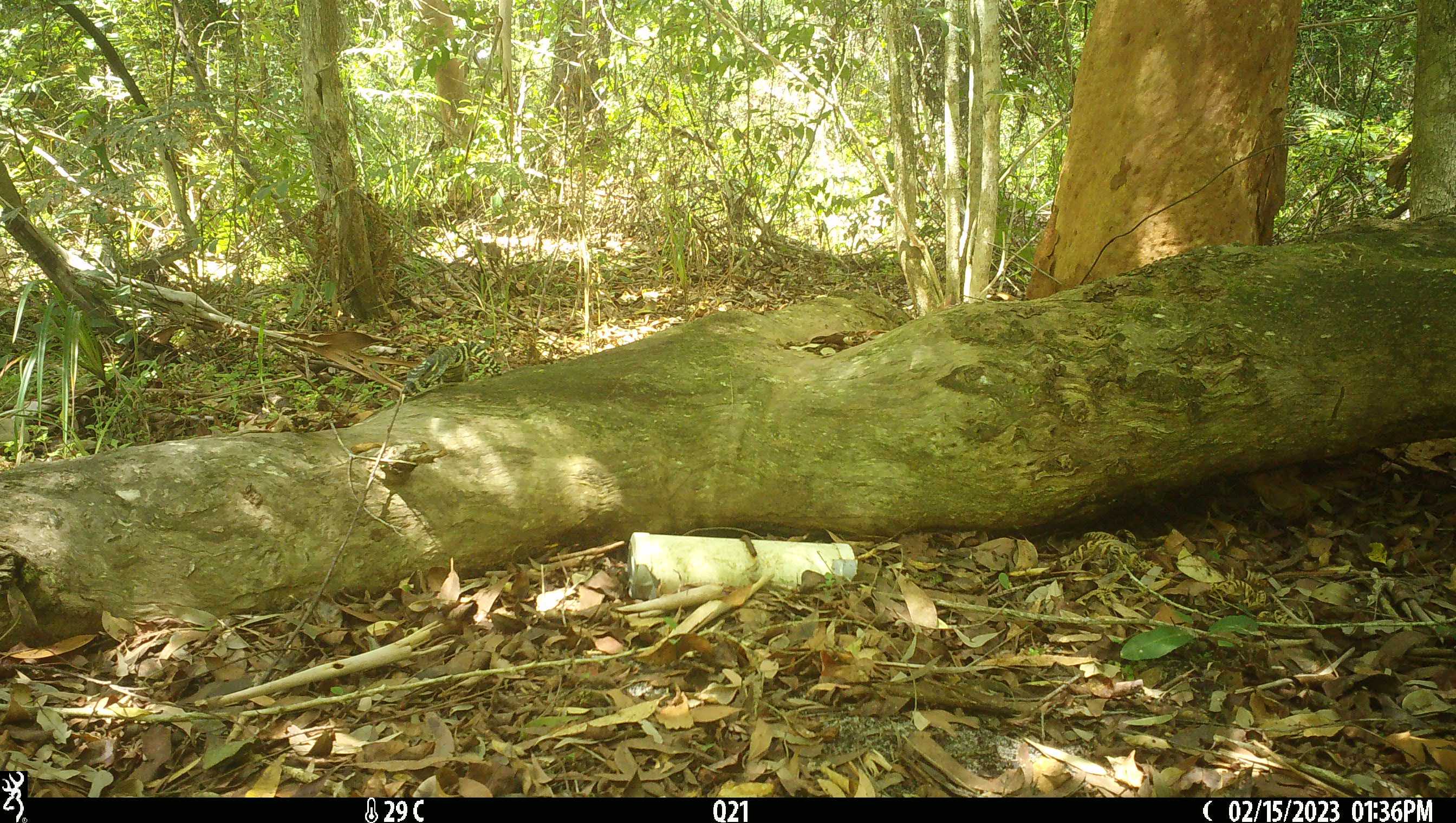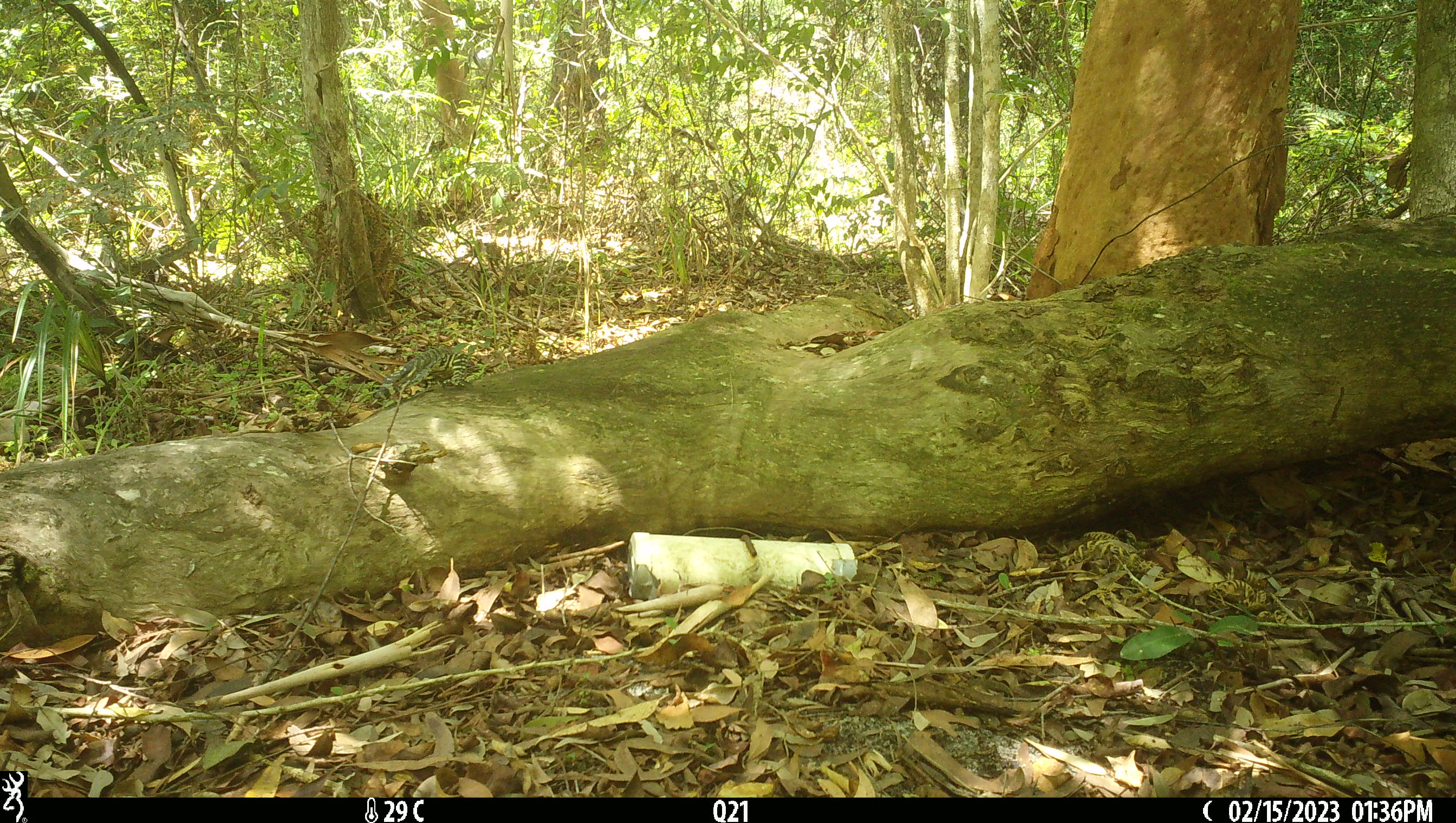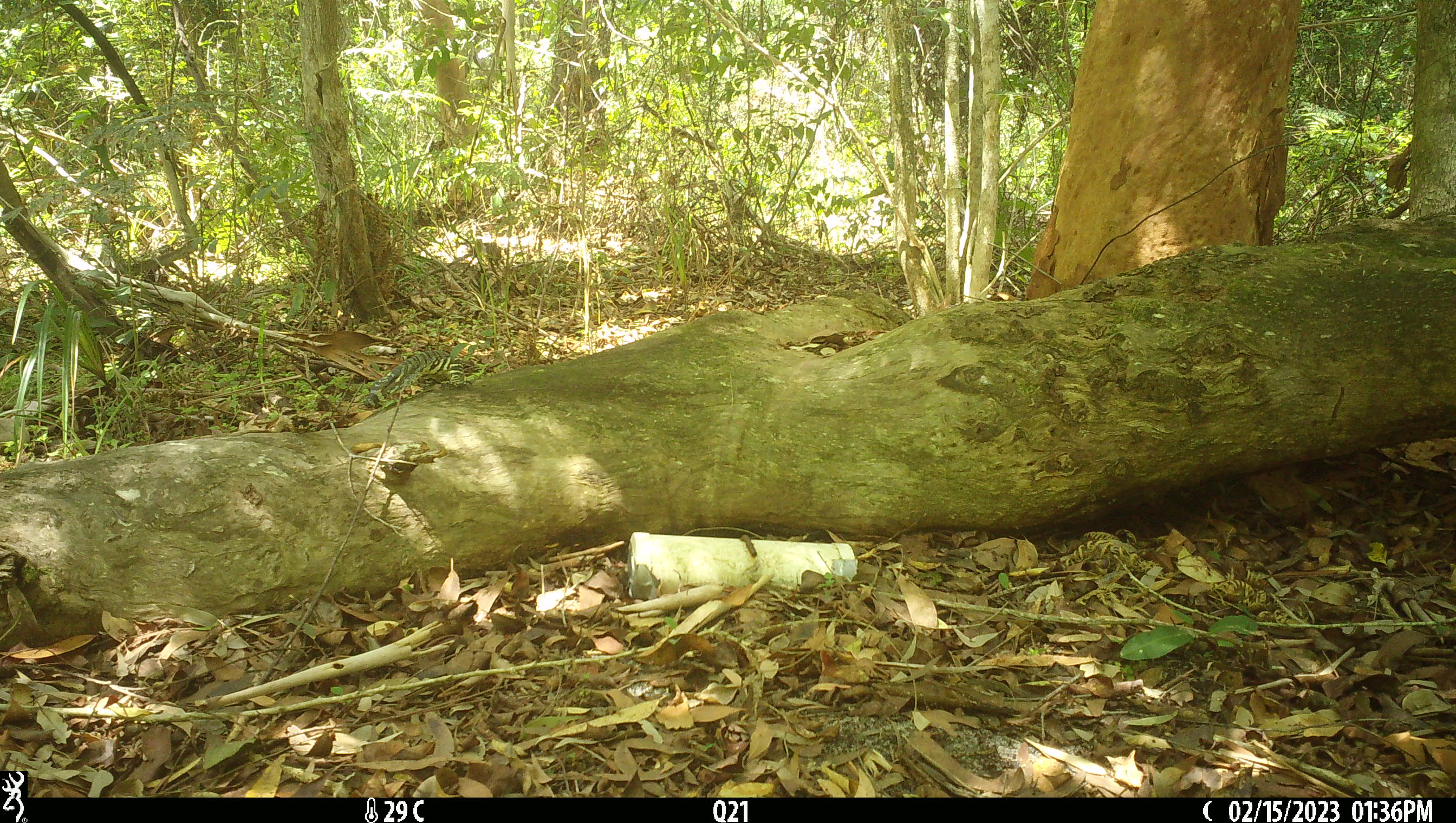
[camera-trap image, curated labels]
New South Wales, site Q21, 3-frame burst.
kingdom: Animalia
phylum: Chordata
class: Reptilia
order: Squamata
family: Varanidae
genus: Varanus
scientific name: Varanus varius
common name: lace monitor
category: goanna